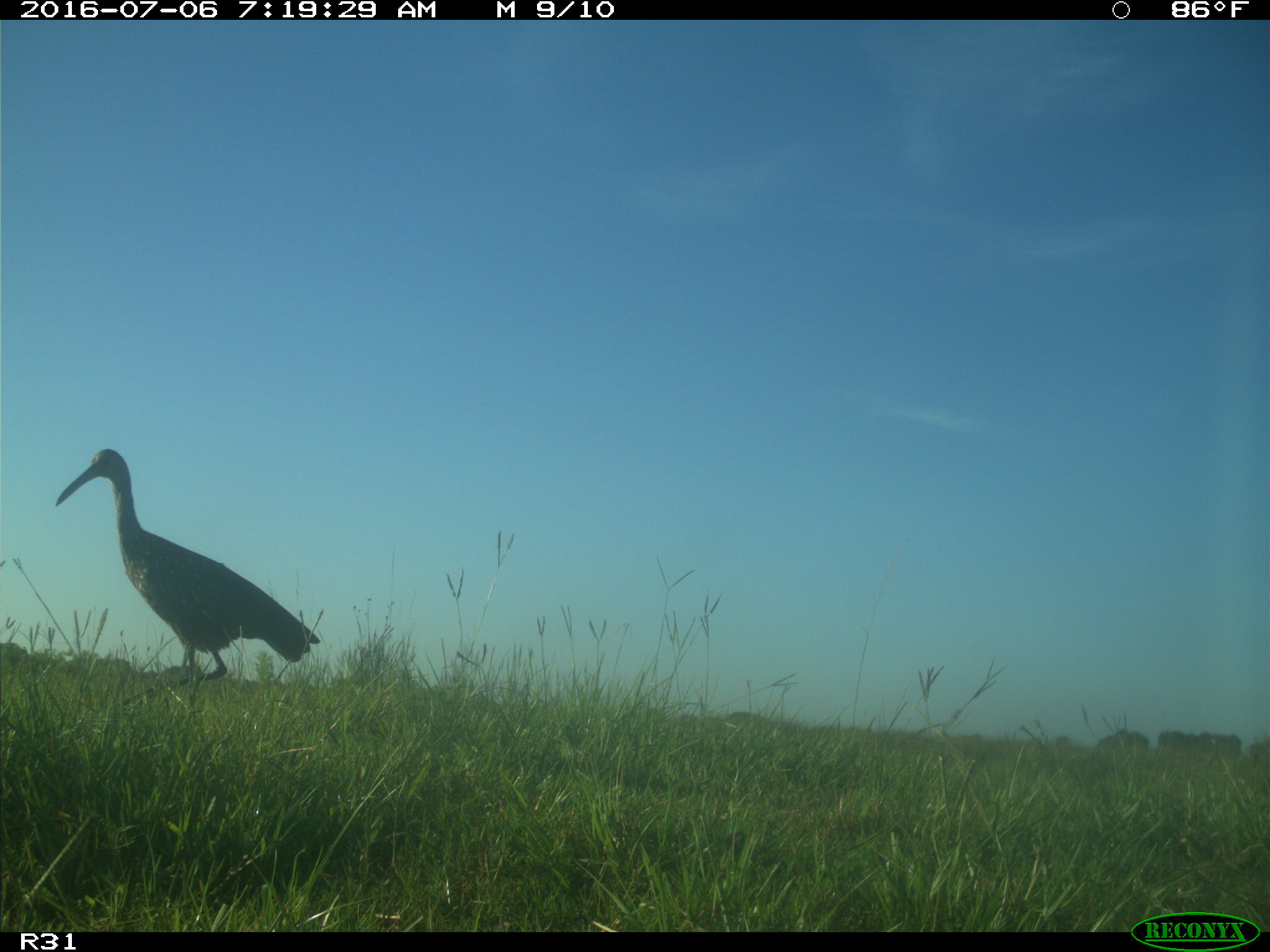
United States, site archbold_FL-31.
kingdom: Animalia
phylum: Chordata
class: Aves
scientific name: Aves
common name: birds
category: unidentified bird